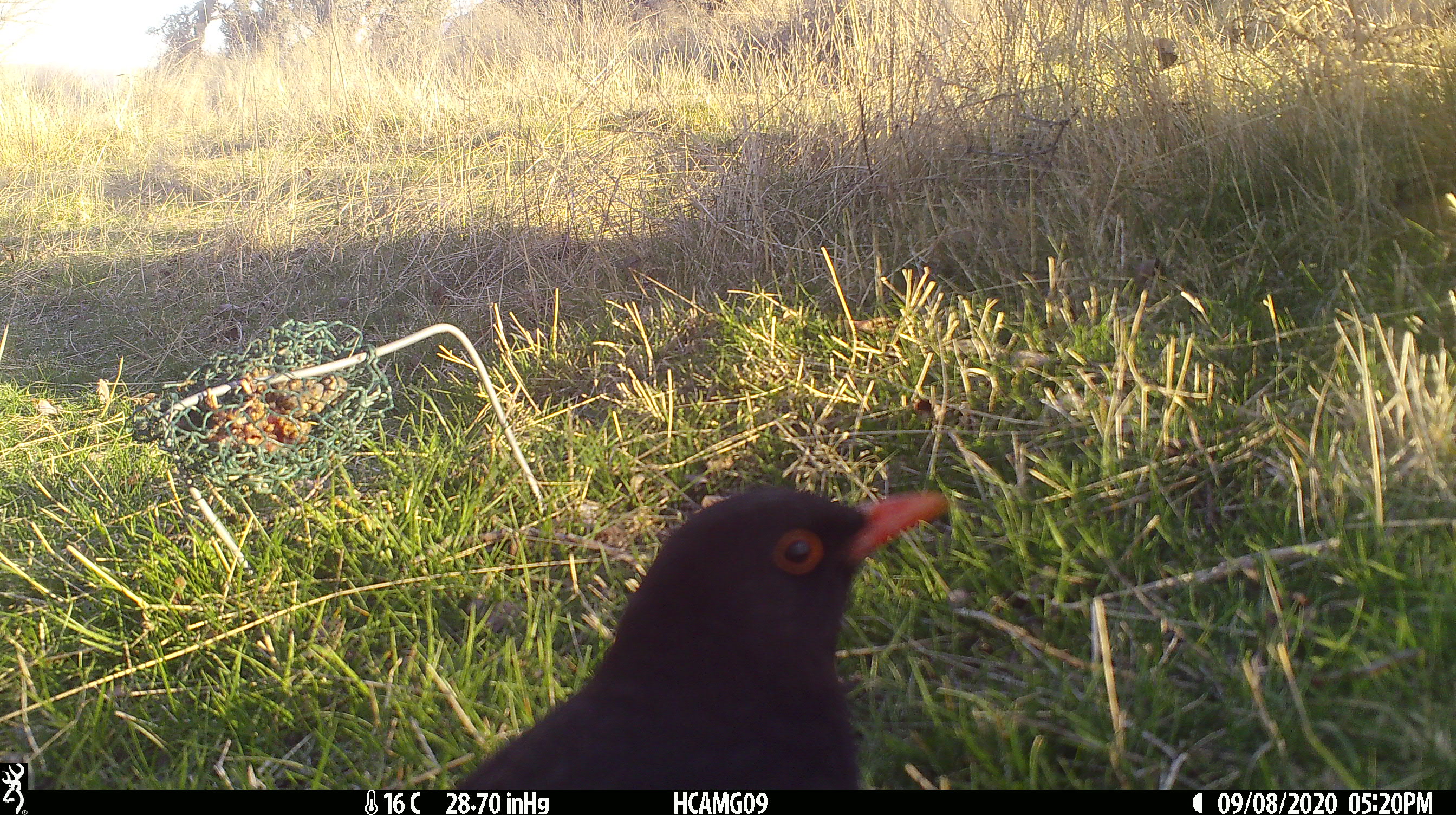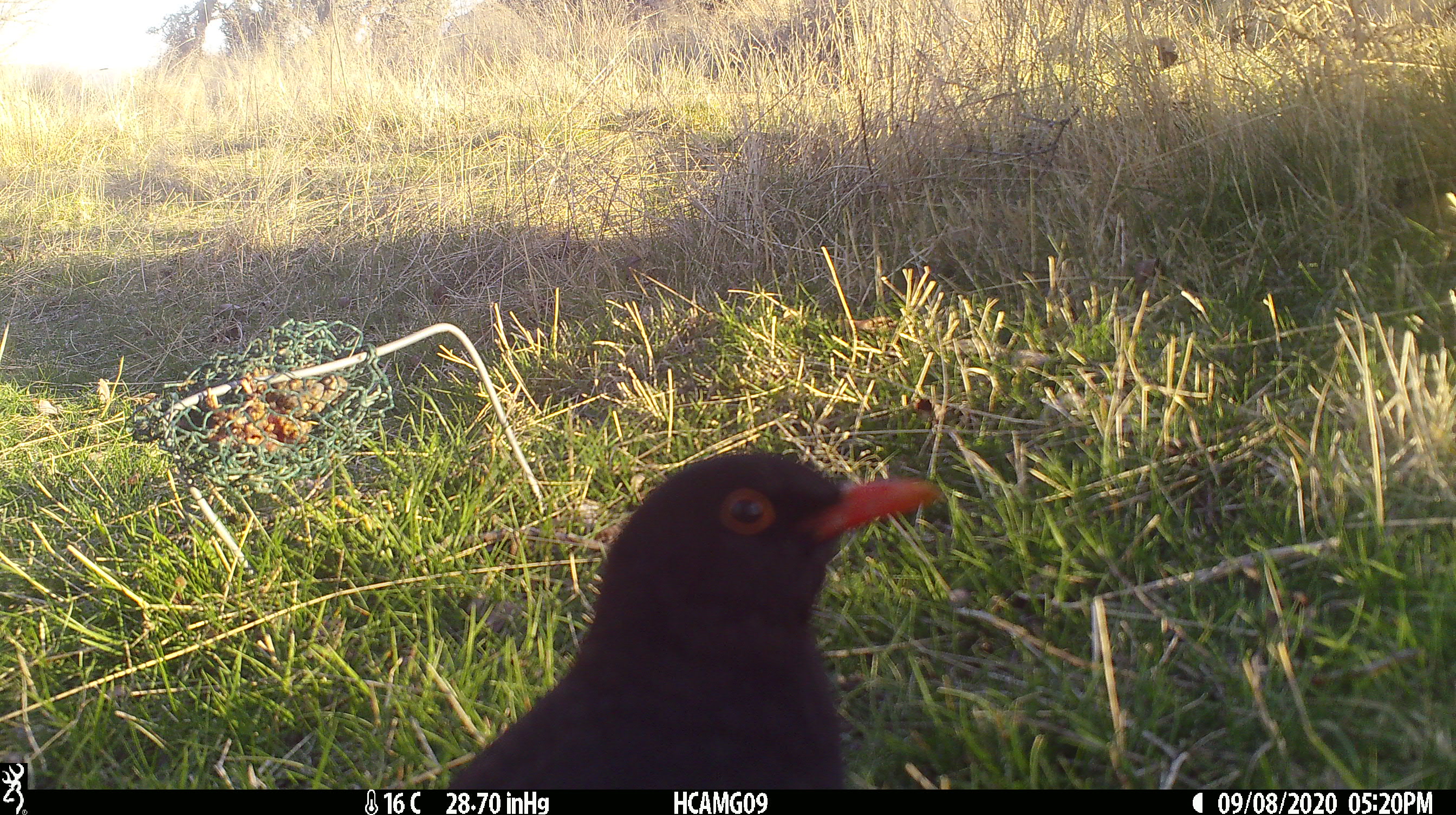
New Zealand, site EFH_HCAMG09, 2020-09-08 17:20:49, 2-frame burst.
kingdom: Animalia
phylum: Chordata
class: Aves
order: Passeriformes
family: Turdidae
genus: Turdus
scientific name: Turdus merula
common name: eurasian blackbird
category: blackbird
Blackbird (eurasian blackbird) (Turdus merula).